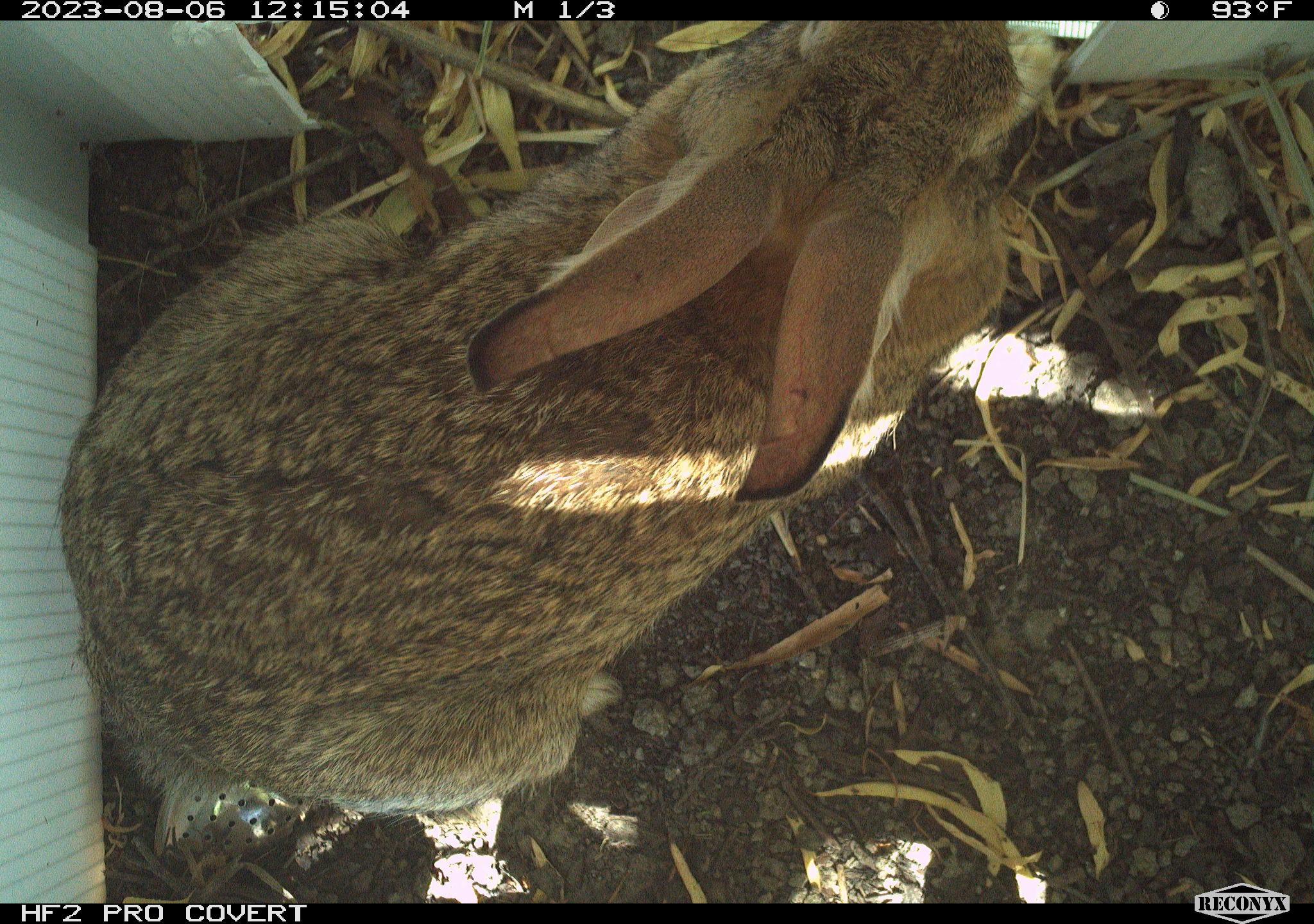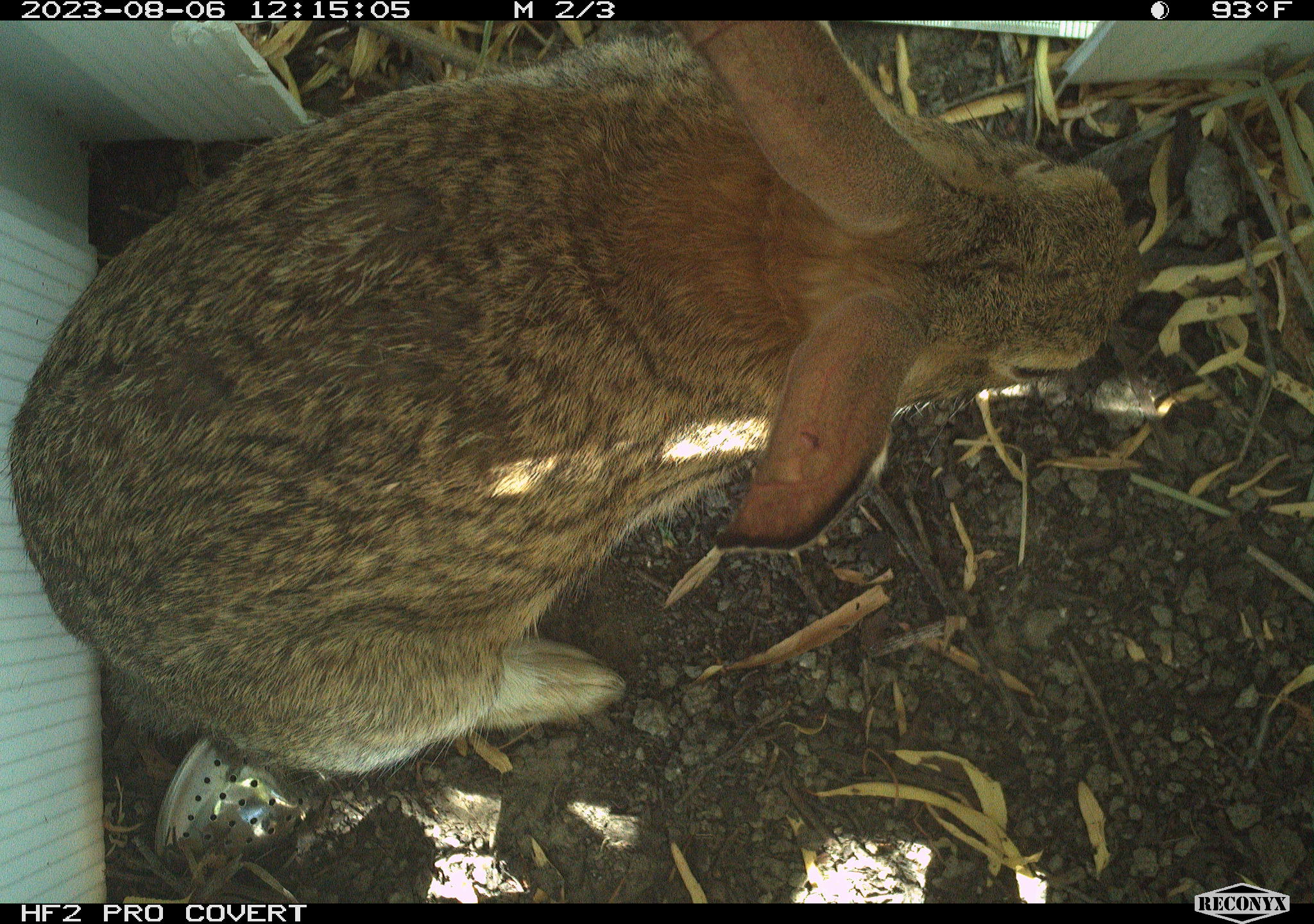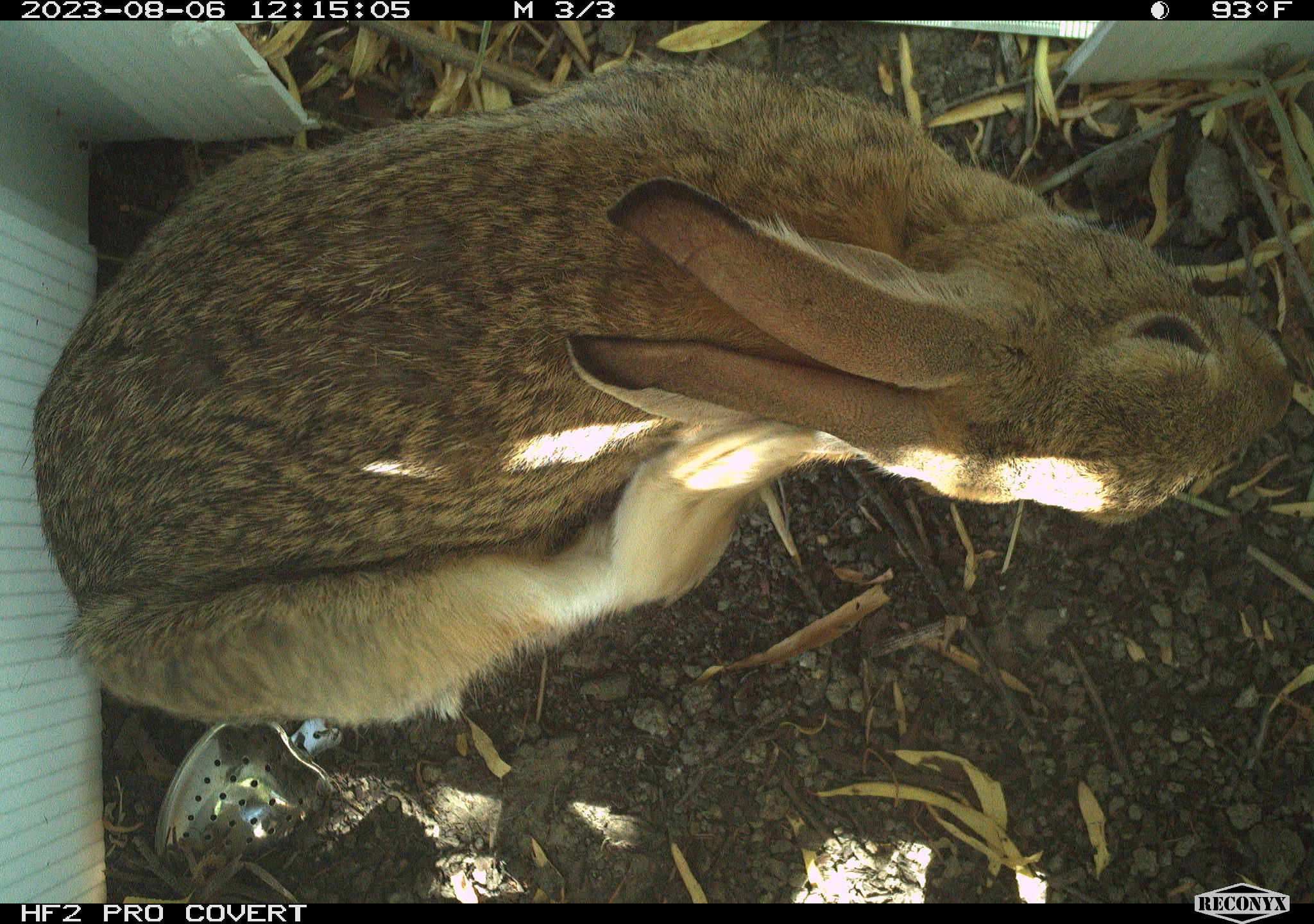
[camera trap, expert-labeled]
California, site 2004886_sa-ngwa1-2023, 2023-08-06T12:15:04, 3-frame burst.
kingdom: Animalia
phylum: Chordata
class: Mammalia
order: Lagomorpha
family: Leporidae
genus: Sylvilagus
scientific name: Sylvilagus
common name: cottontail rabbits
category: sylvilagus species